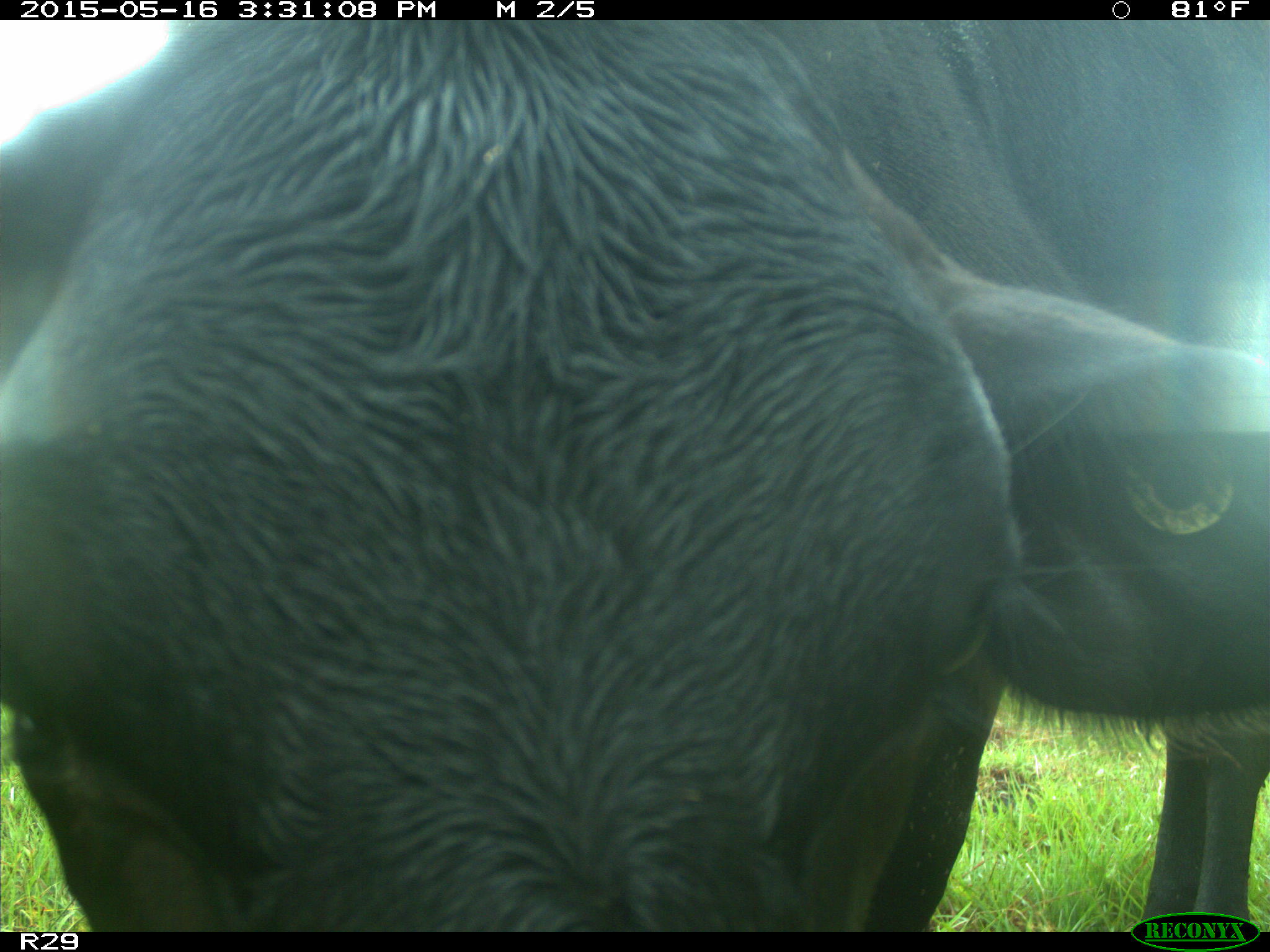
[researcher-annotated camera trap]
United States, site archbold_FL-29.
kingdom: Animalia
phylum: Chordata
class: Mammalia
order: Artiodactyla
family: Bovidae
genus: Bos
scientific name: Bos taurus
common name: domestic cow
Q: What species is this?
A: Bos taurus (domestic cow).